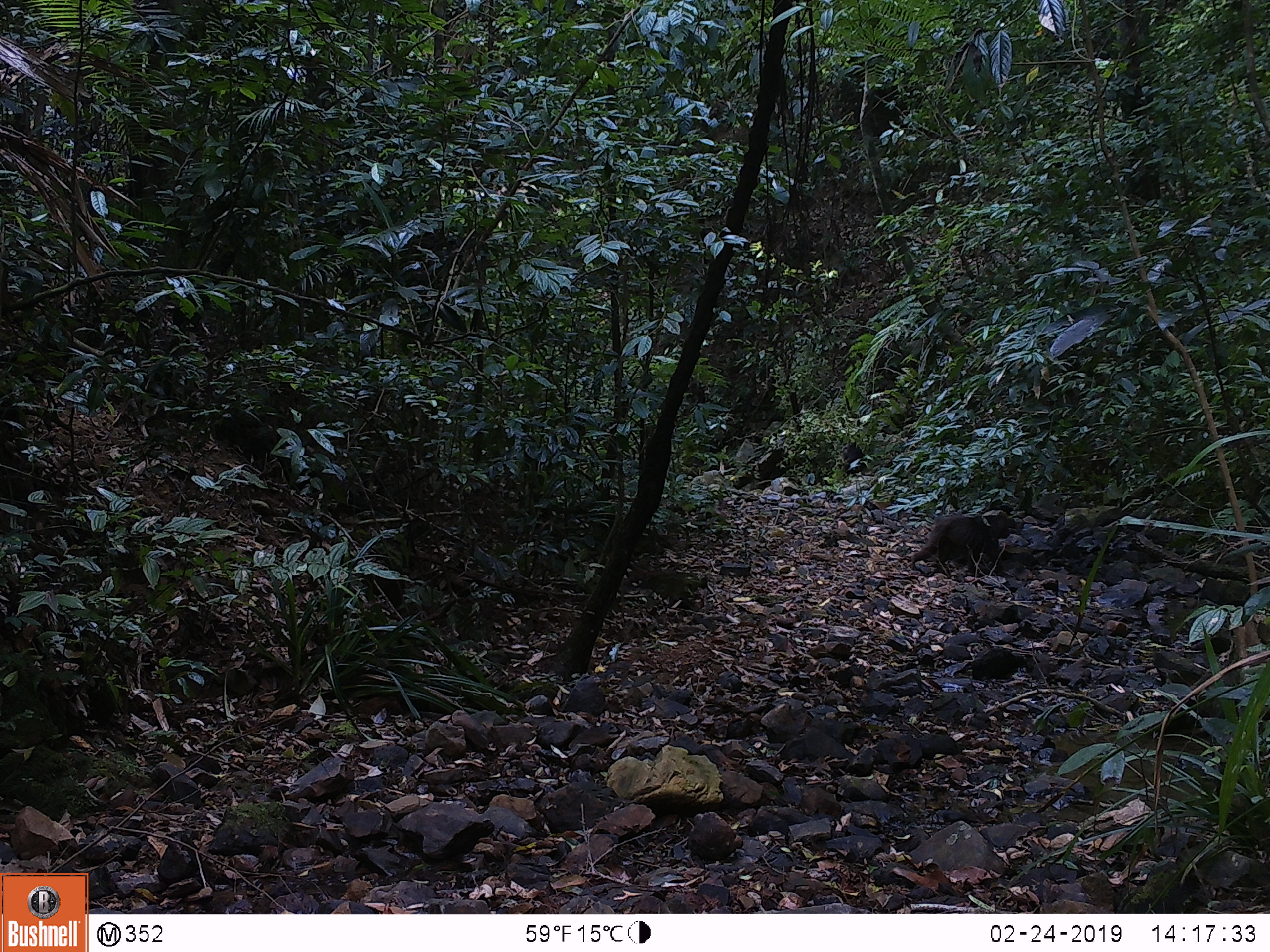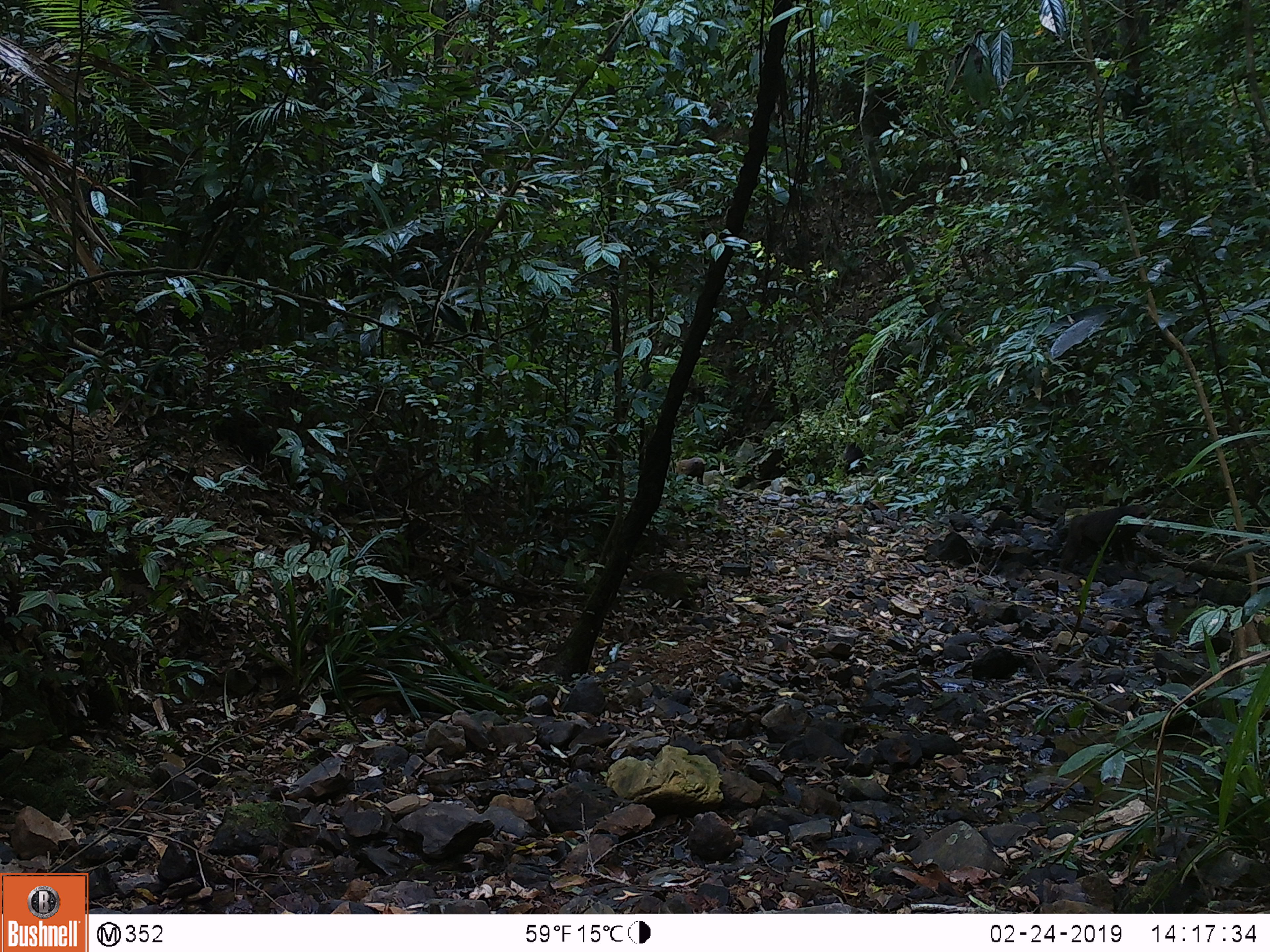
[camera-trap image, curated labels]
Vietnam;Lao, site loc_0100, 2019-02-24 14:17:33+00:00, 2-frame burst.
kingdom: Animalia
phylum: Chordata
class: Mammalia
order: Primates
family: Cercopithecidae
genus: Macaca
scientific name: Macaca nemestrina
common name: pig-tailed macaque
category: pig tailed macaque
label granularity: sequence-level